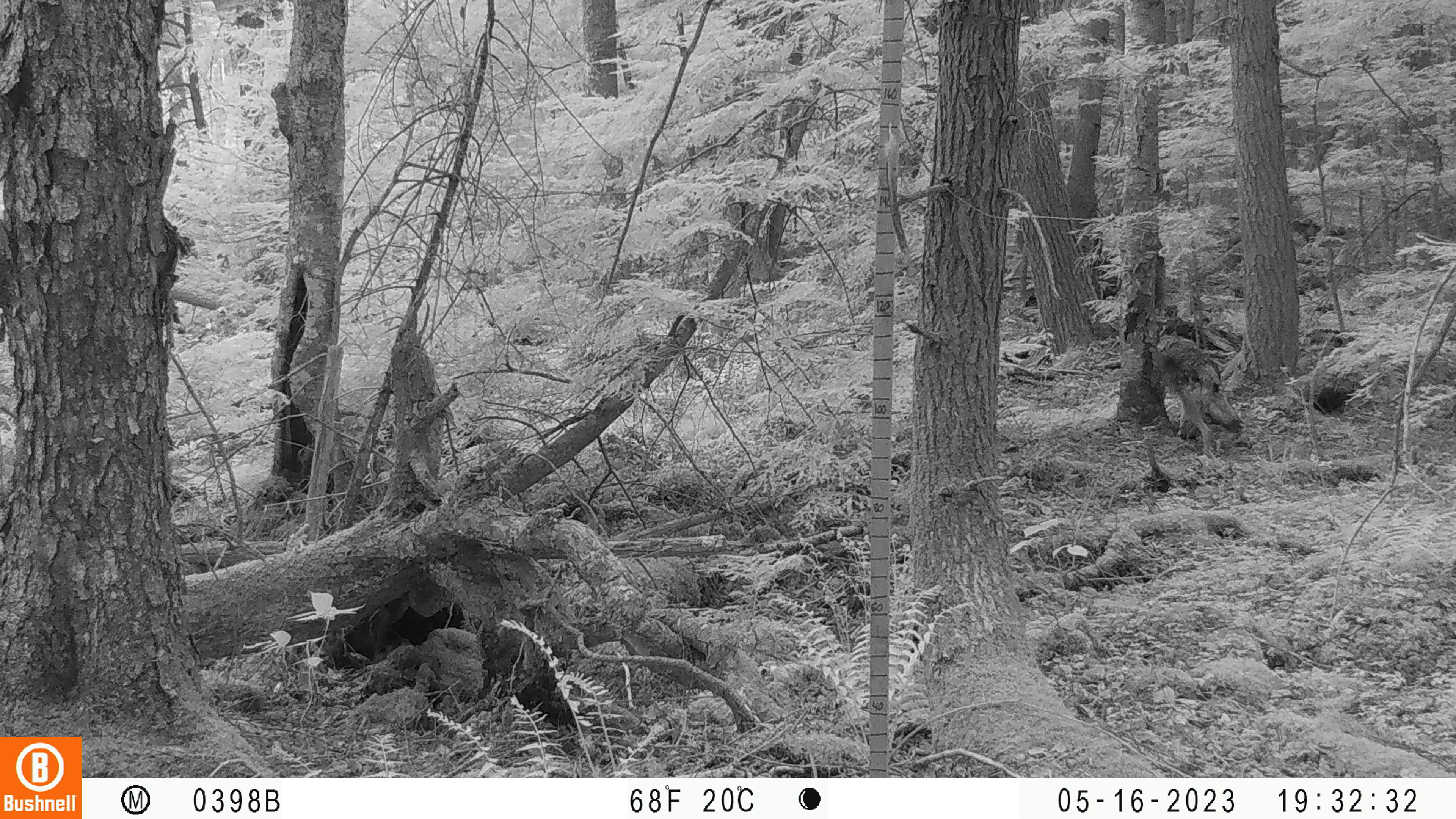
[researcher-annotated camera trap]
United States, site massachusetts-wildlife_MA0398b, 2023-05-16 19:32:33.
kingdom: Animalia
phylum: Chordata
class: Mammalia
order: Carnivora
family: Canidae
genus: Canis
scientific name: Canis latrans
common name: coyote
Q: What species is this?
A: Coyote (Canis latrans).